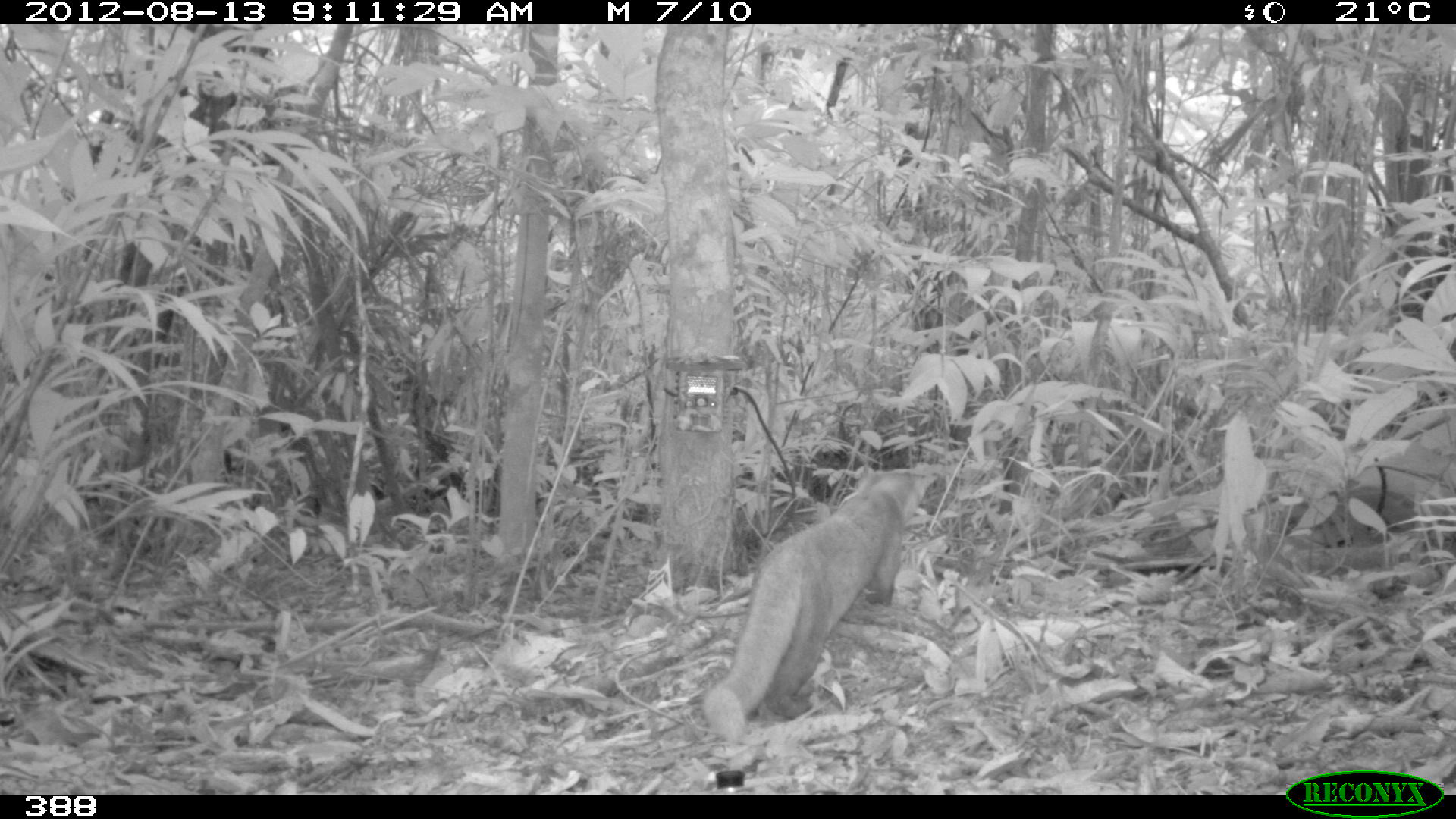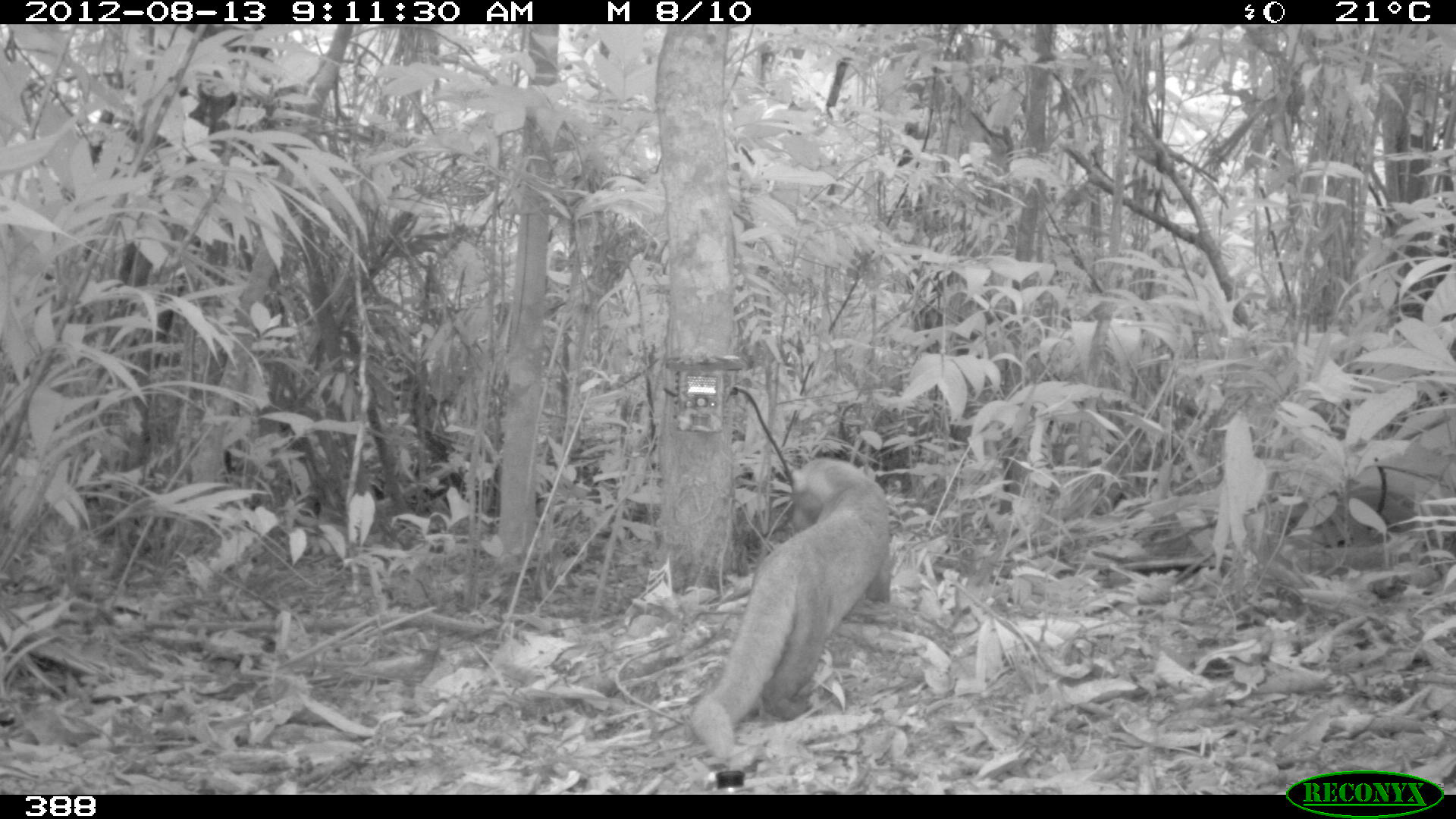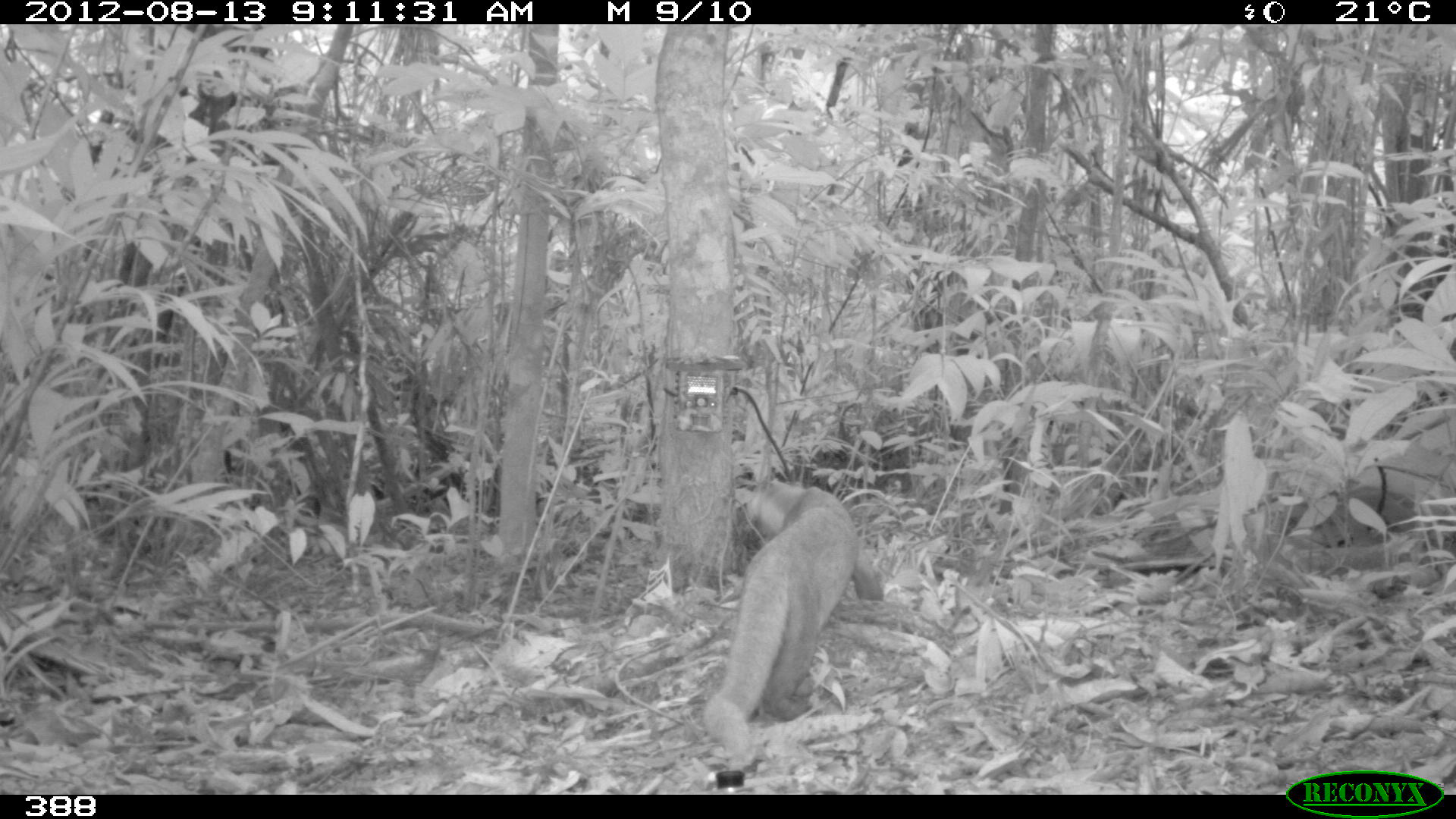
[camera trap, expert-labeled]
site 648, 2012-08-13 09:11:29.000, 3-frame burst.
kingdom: Animalia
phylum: Chordata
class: Mammalia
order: Carnivora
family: Mustelidae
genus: Eira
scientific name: Eira barbara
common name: tayra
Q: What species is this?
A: Eira barbara (tayra).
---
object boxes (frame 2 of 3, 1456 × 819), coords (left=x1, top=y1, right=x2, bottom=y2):
eira barbara: (left=687, top=456, right=892, bottom=762)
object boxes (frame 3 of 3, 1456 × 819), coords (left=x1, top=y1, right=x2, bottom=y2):
eira barbara: (left=699, top=478, right=884, bottom=763)